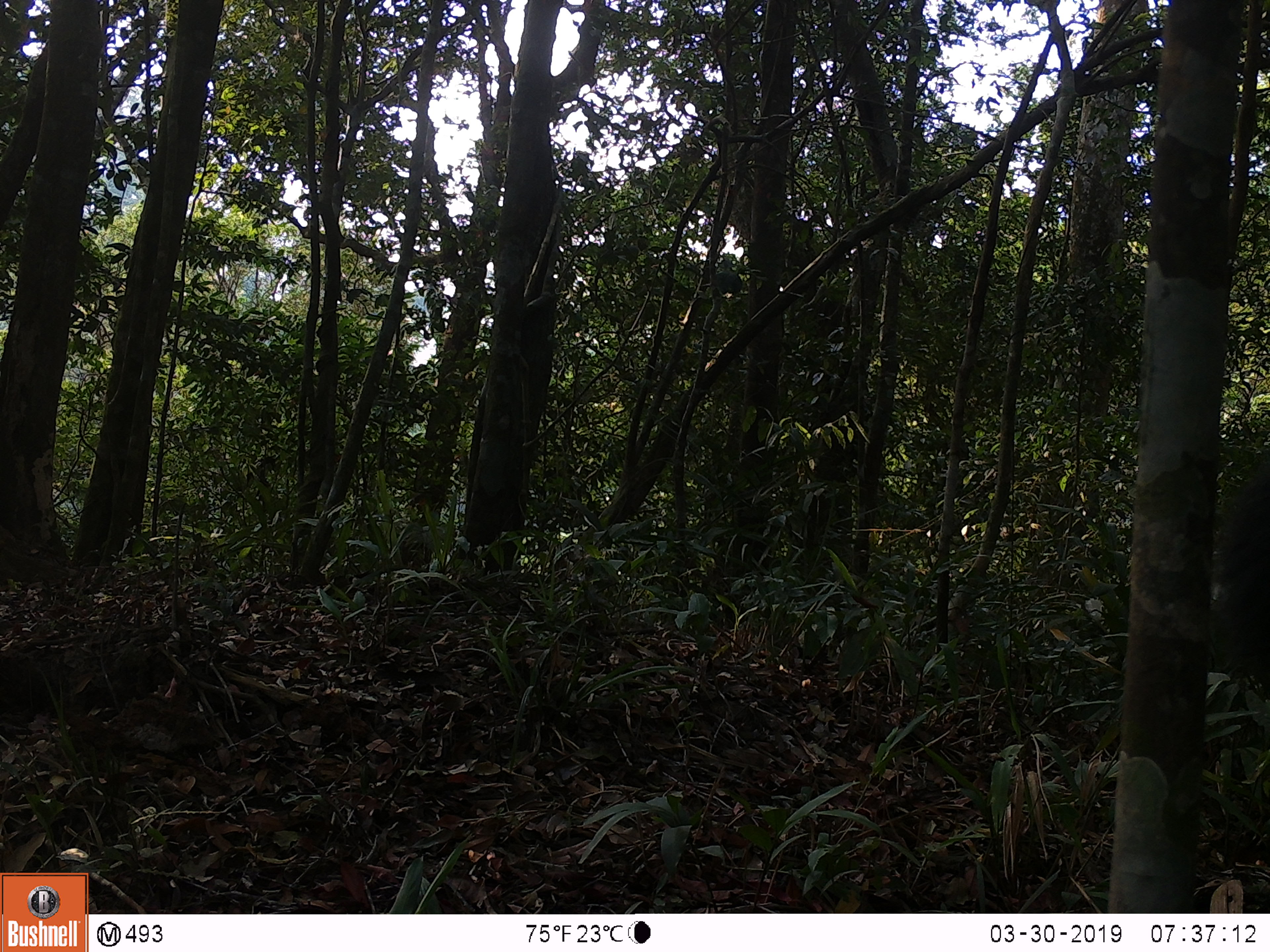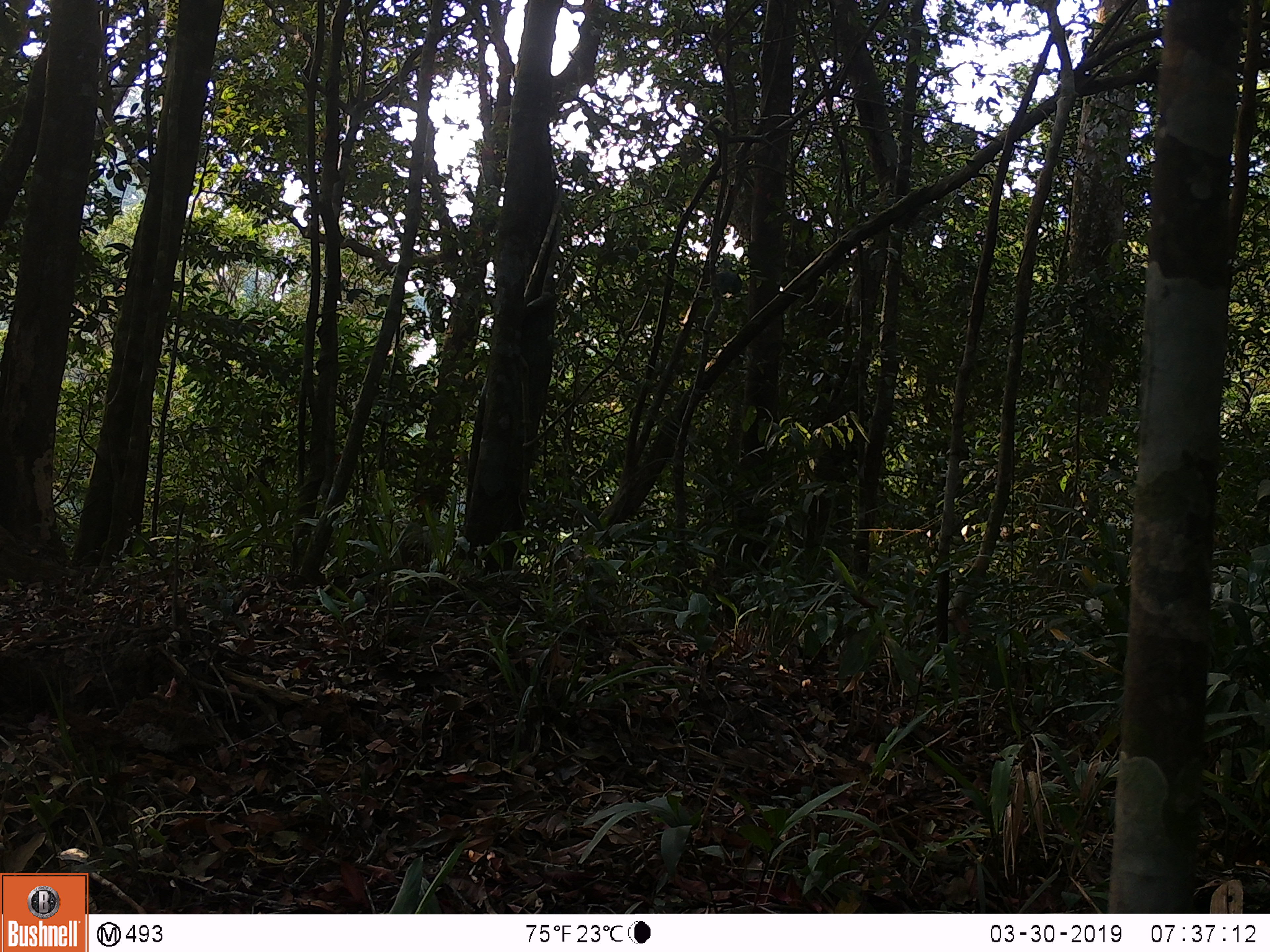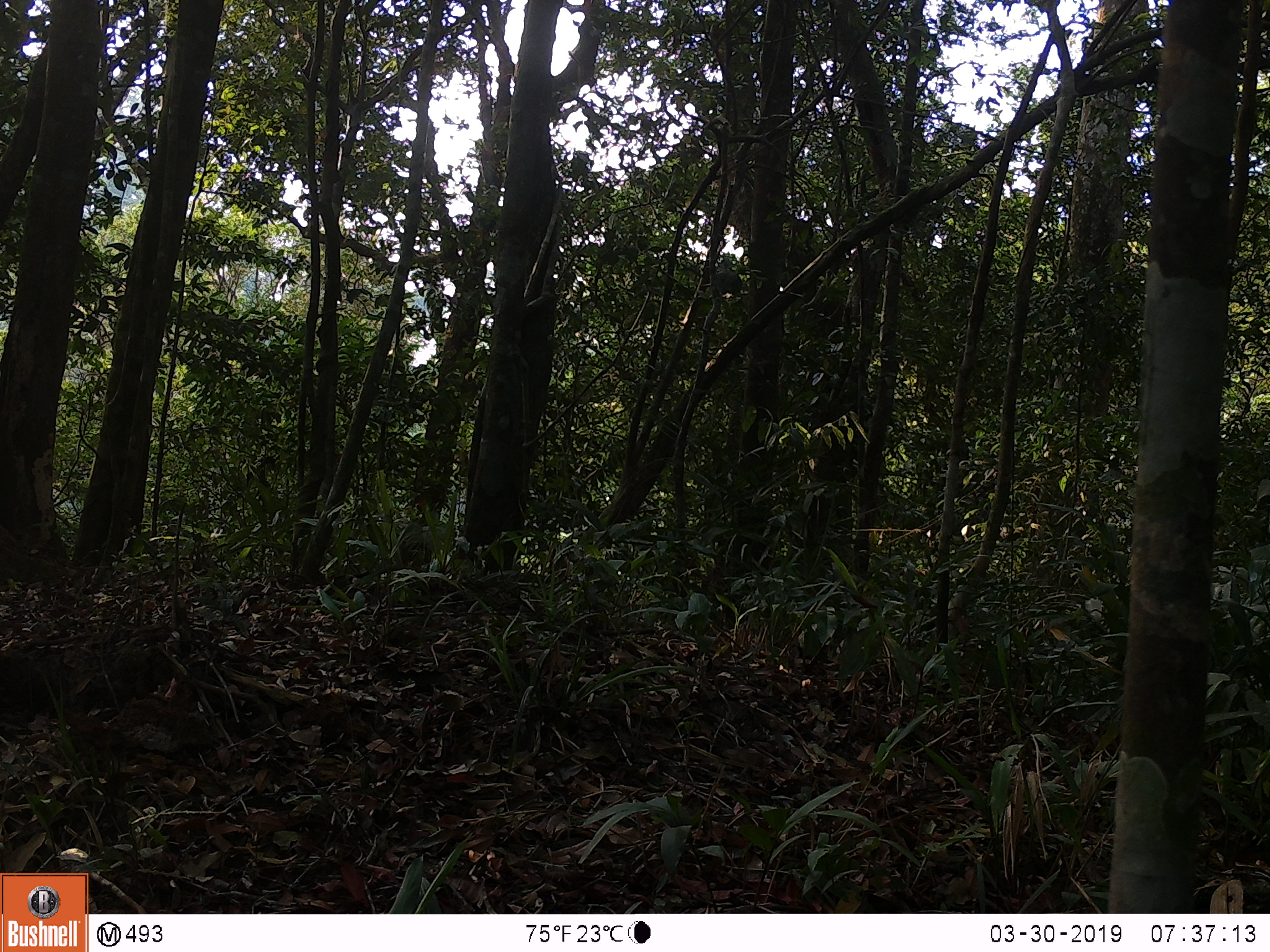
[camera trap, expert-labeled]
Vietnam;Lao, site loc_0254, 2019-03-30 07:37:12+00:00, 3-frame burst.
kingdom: Animalia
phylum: Chordata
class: Mammalia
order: Artiodactyla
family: Cervidae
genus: Rusa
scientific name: Rusa unicolor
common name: sambar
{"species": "sambar (Rusa unicolor)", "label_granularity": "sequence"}